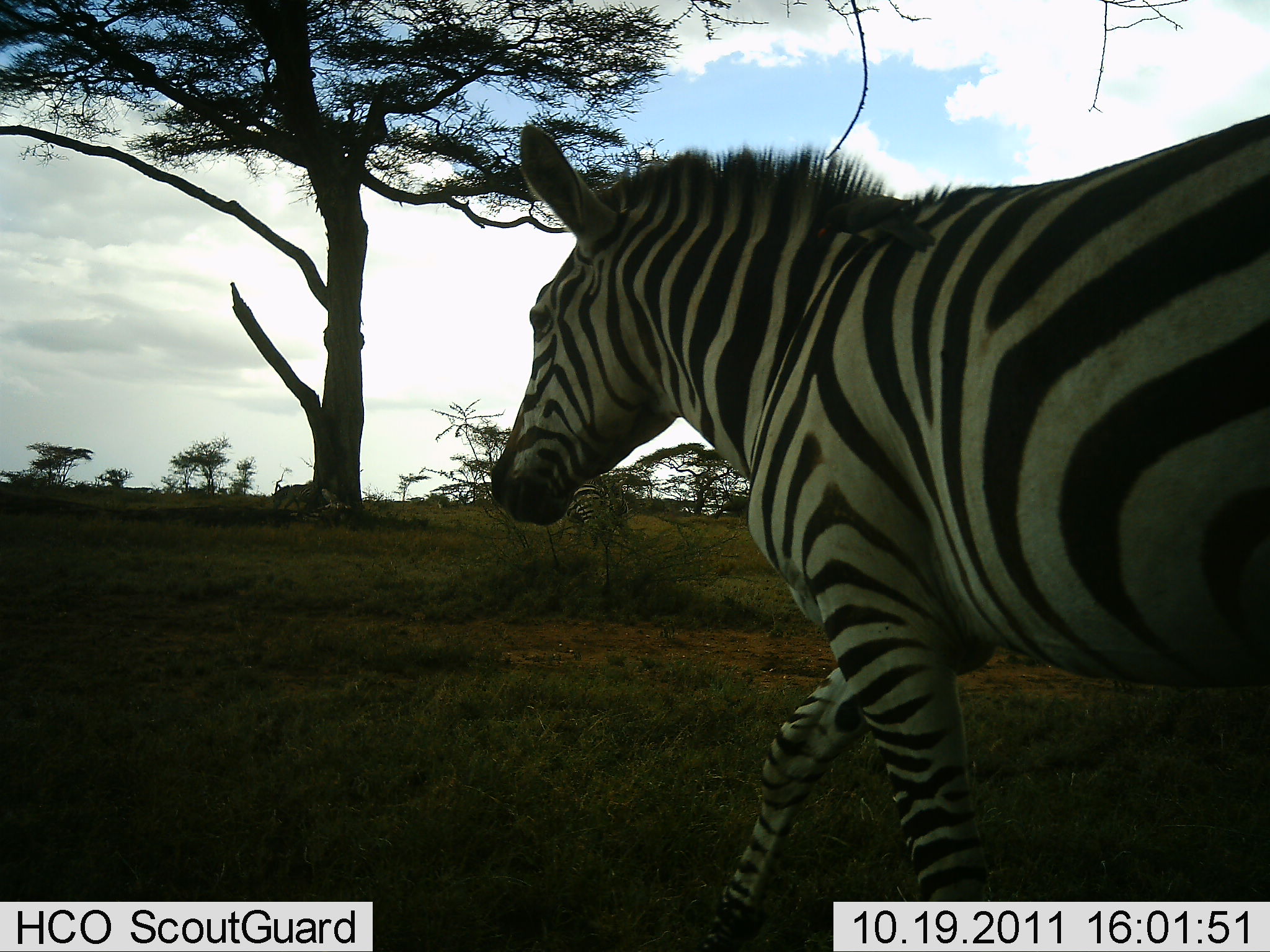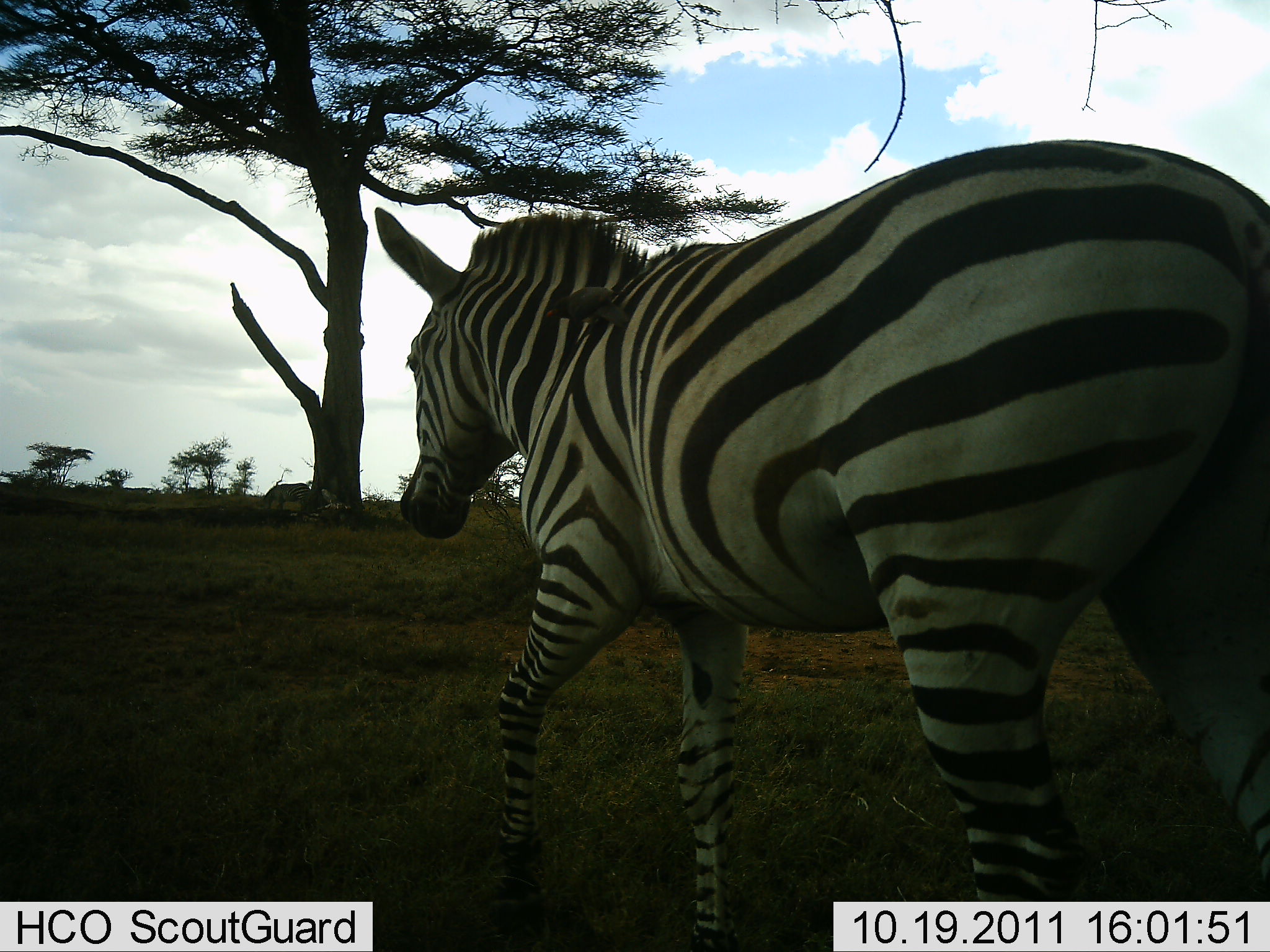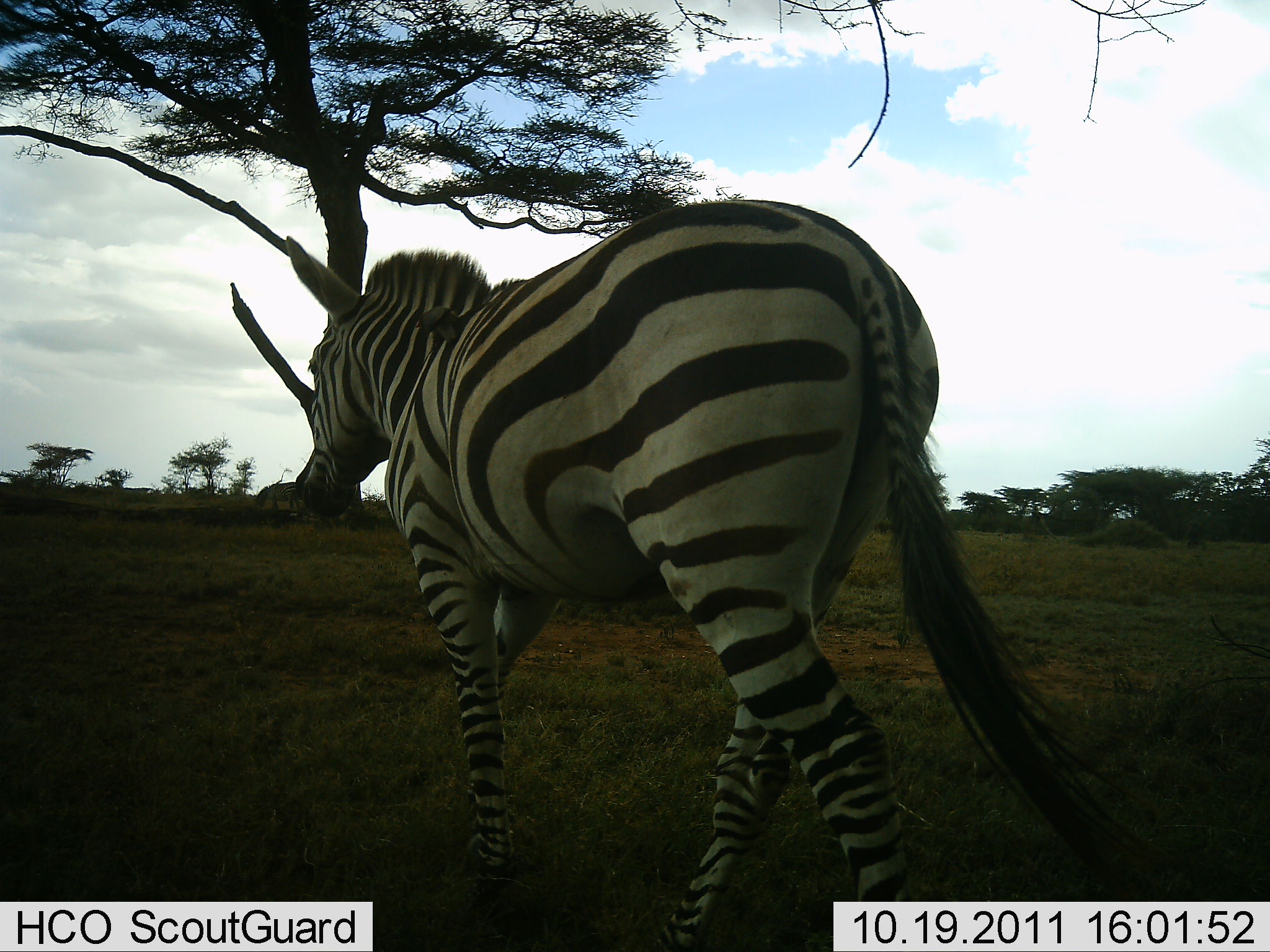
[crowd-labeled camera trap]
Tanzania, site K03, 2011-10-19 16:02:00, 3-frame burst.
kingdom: Animalia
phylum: Chordata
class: Mammalia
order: Perissodactyla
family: Equidae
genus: Equus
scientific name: Equus quagga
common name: plains zebra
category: zebra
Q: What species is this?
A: Zebra (plains zebra) (Equus quagga).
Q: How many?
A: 2.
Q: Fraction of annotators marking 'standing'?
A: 14%.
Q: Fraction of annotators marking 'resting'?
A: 0%.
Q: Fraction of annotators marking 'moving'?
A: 100%.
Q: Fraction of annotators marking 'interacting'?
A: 0%.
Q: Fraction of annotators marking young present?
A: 0%.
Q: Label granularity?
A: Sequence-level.